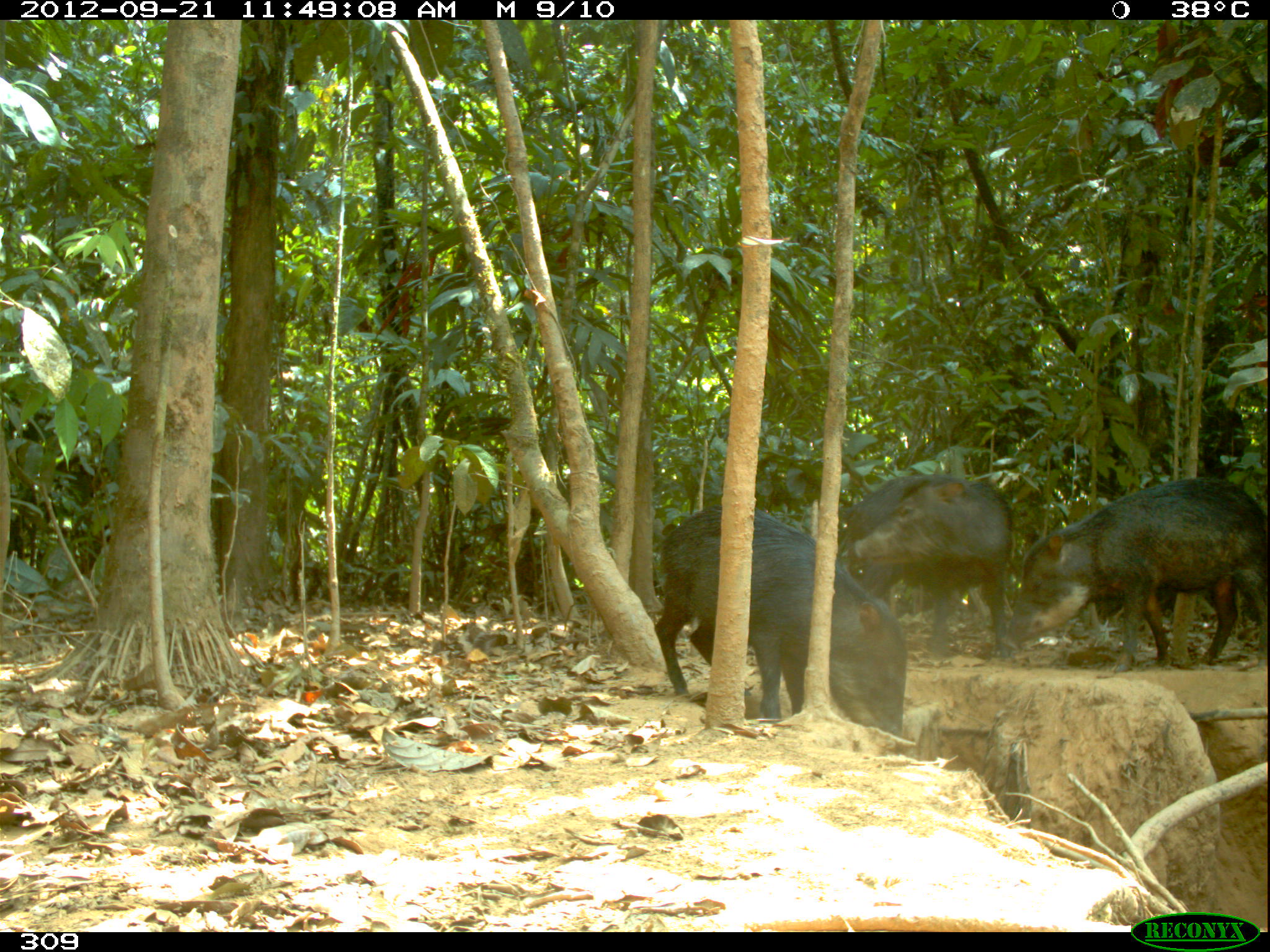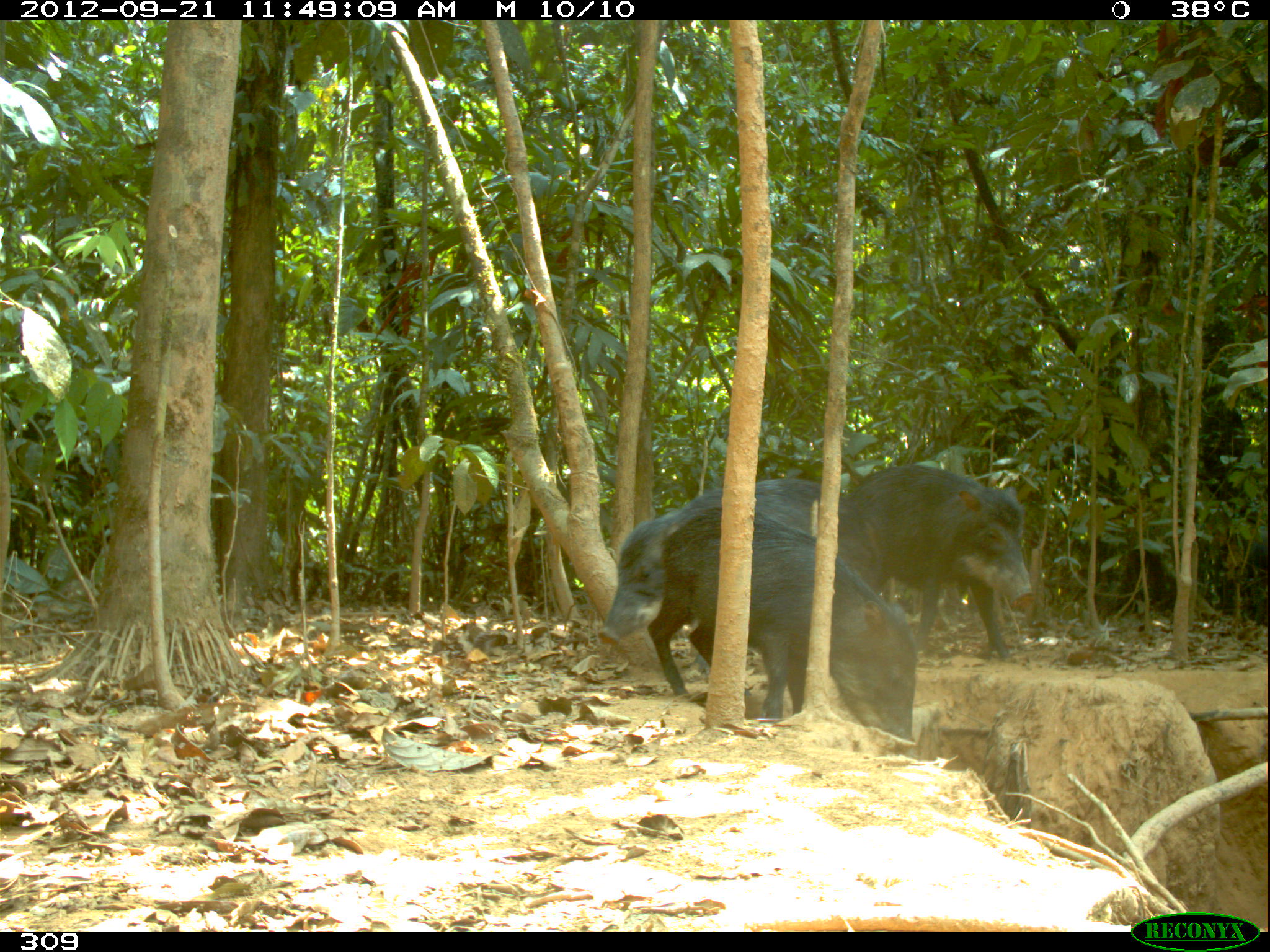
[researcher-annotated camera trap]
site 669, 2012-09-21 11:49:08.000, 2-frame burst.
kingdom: Animalia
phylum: Chordata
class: Mammalia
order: Artiodactyla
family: Tayassuidae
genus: Tayassu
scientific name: Tayassu pecari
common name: white-lipped peccary